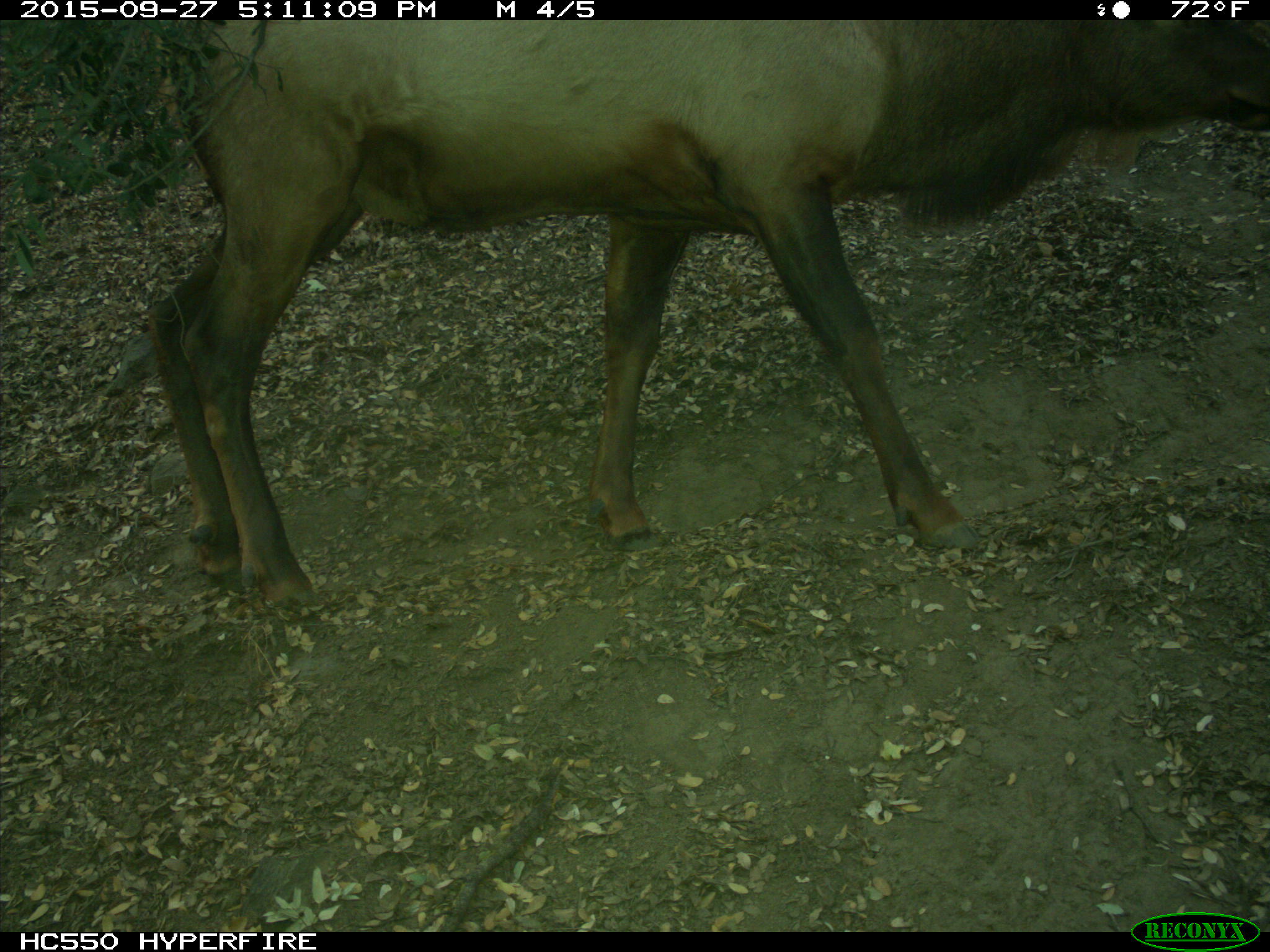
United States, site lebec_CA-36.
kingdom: Animalia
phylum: Chordata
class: Mammalia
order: Artiodactyla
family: Cervidae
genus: Cervus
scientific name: Cervus canadensis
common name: elk